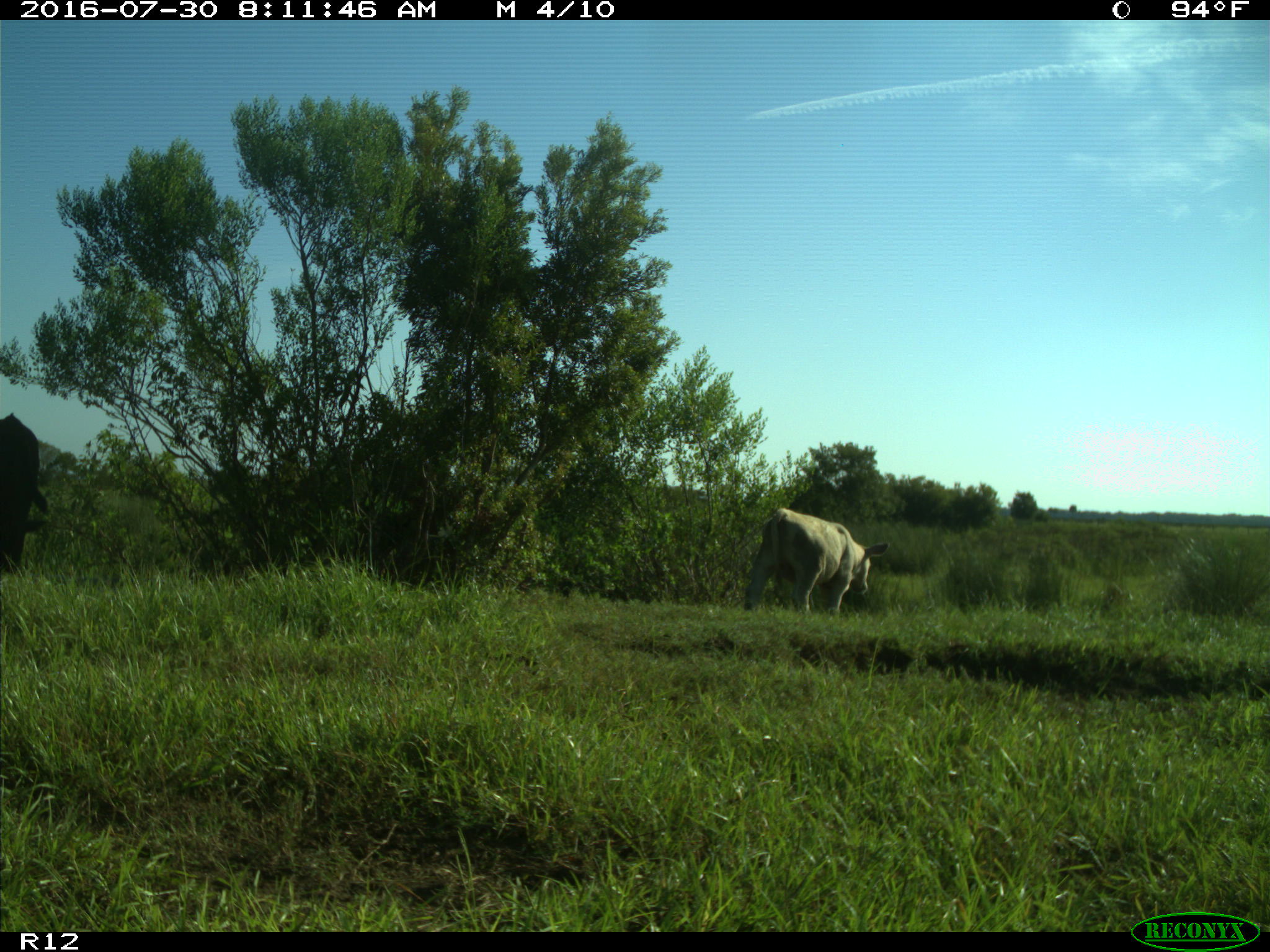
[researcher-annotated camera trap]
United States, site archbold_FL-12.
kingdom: Animalia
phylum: Chordata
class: Mammalia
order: Artiodactyla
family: Bovidae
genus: Bos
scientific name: Bos taurus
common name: domestic cow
Bos taurus (domestic cow).